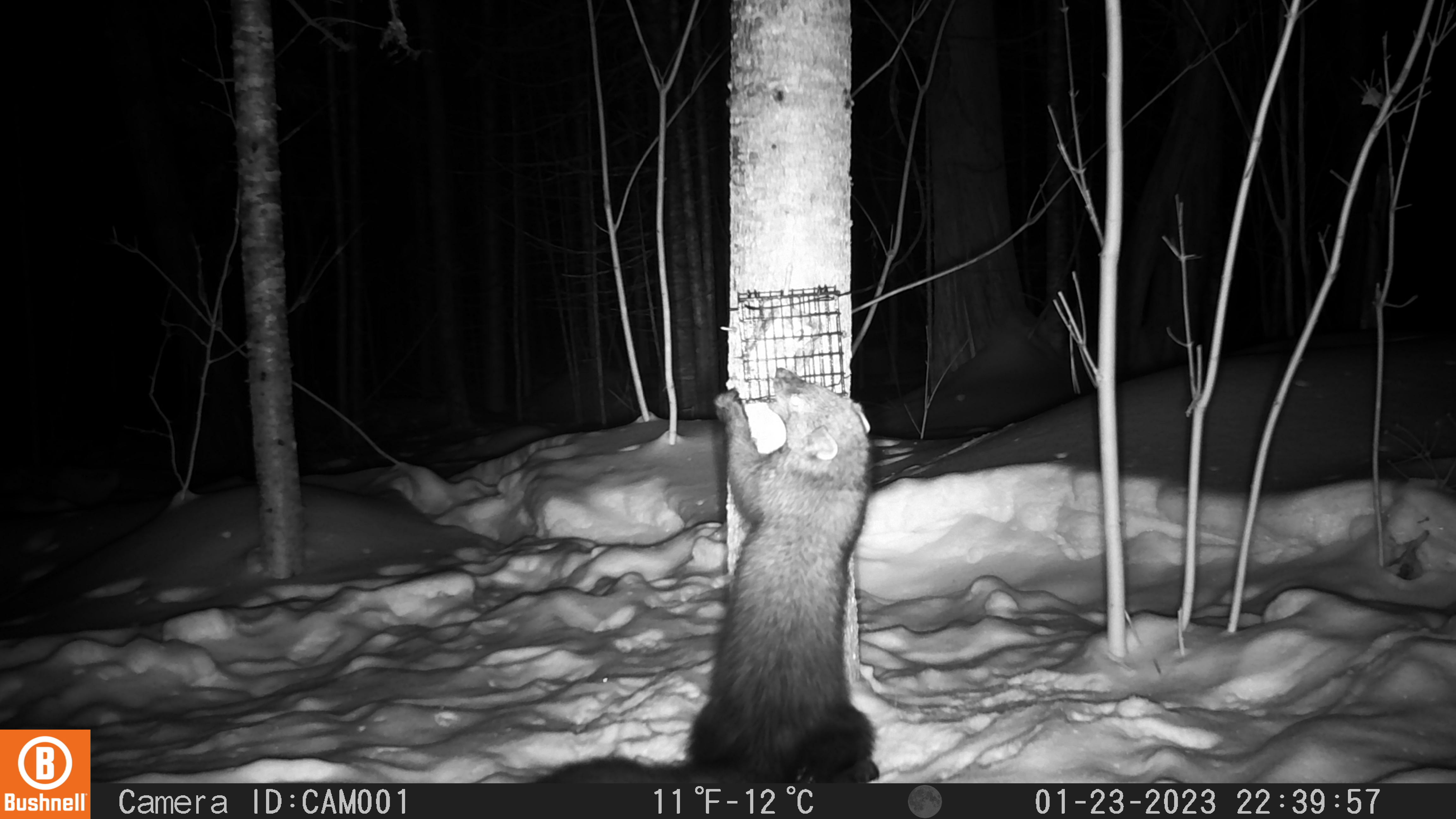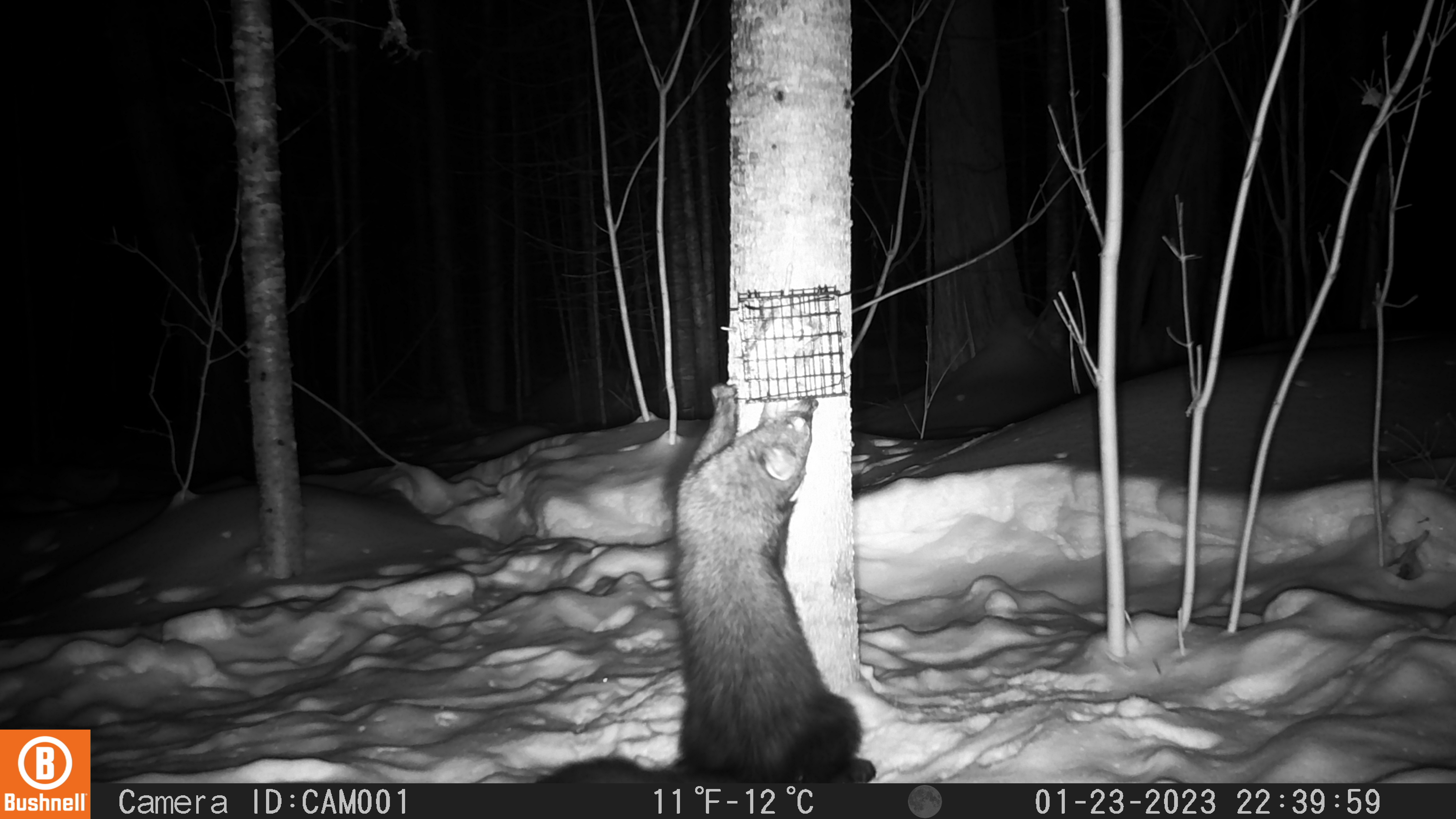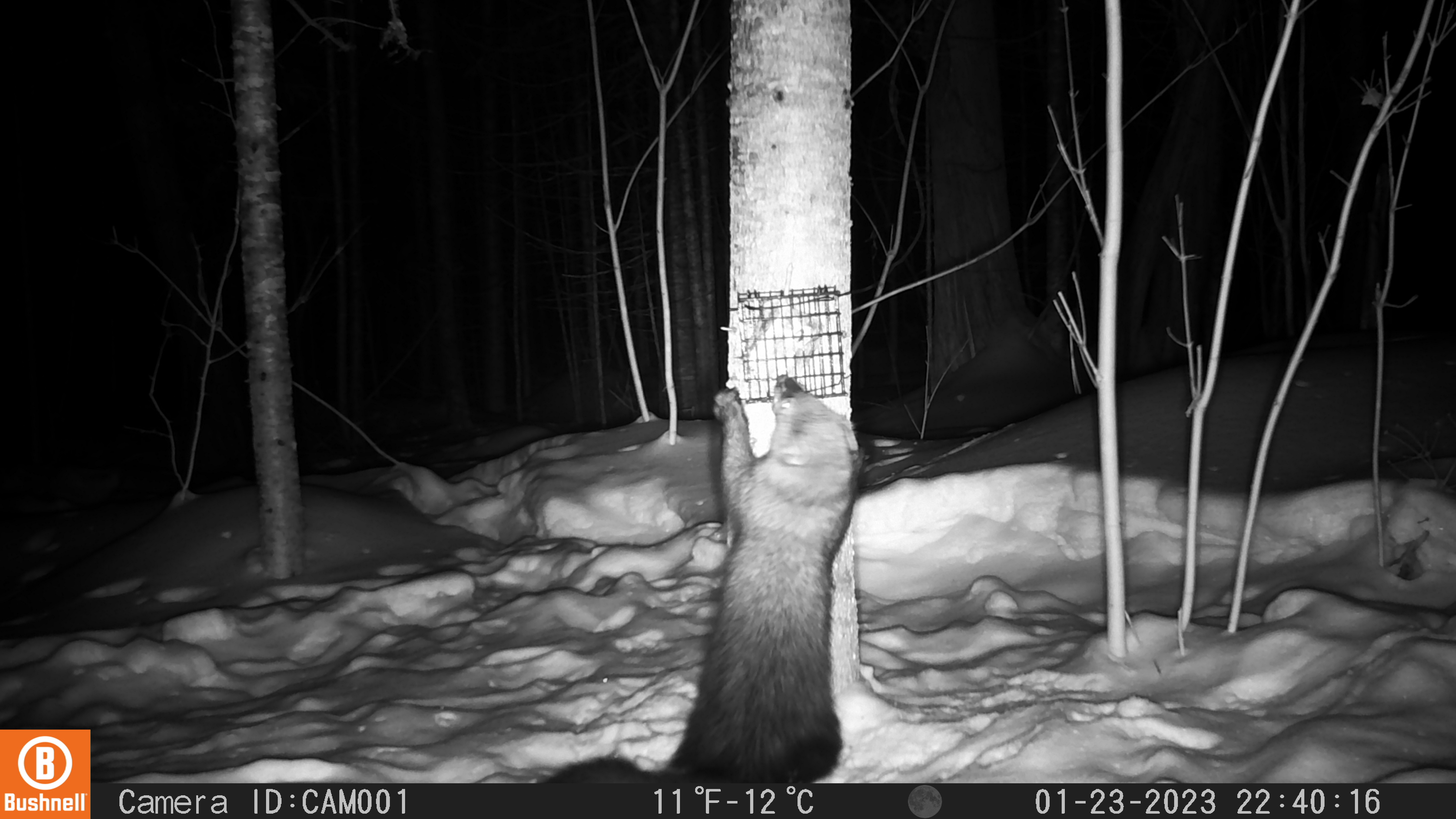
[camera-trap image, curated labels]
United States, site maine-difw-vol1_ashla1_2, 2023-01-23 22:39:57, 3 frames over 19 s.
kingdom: Animalia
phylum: Chordata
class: Mammalia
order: Carnivora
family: Mustelidae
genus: Pekania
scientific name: Pekania pennanti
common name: fisher